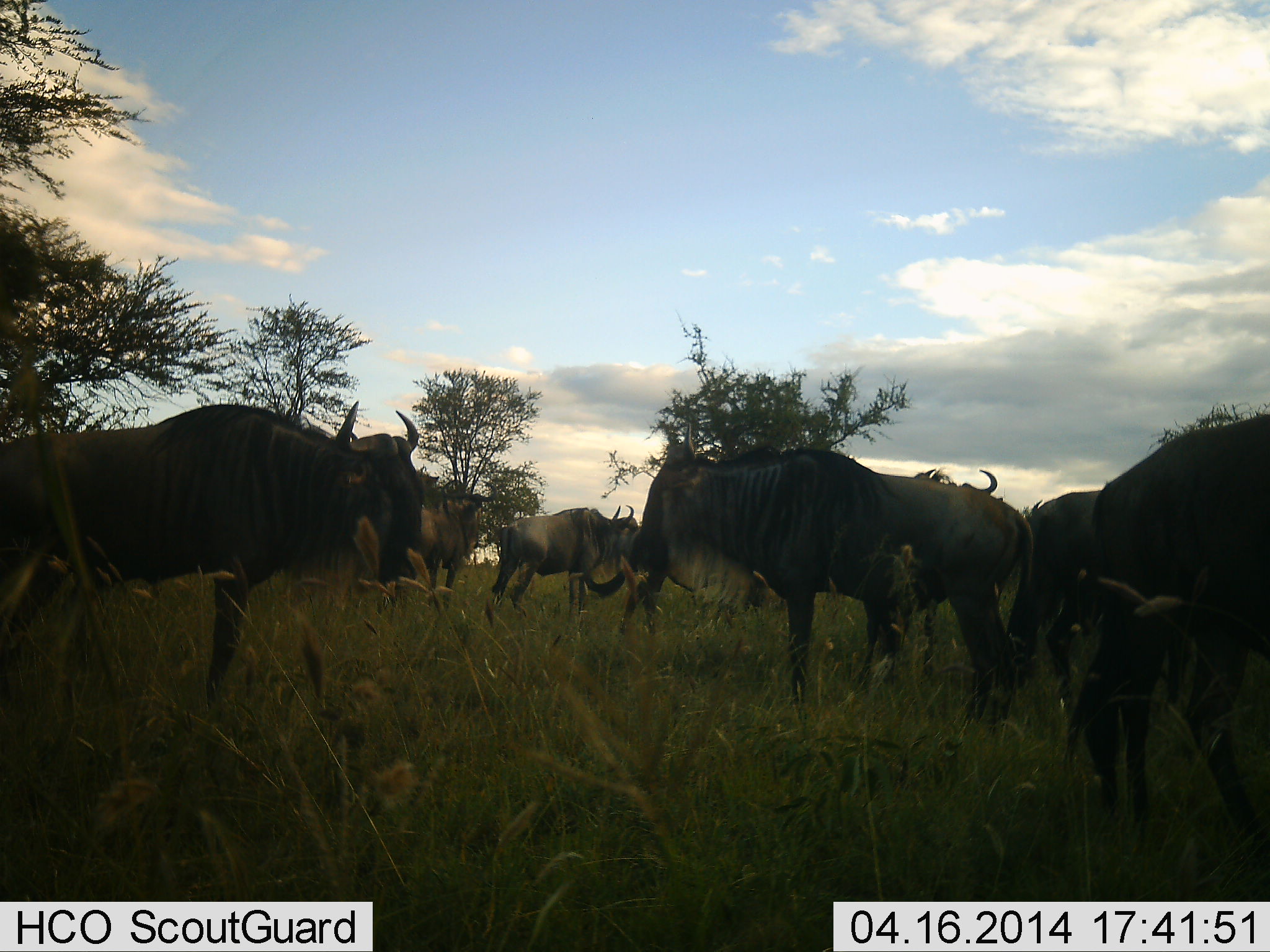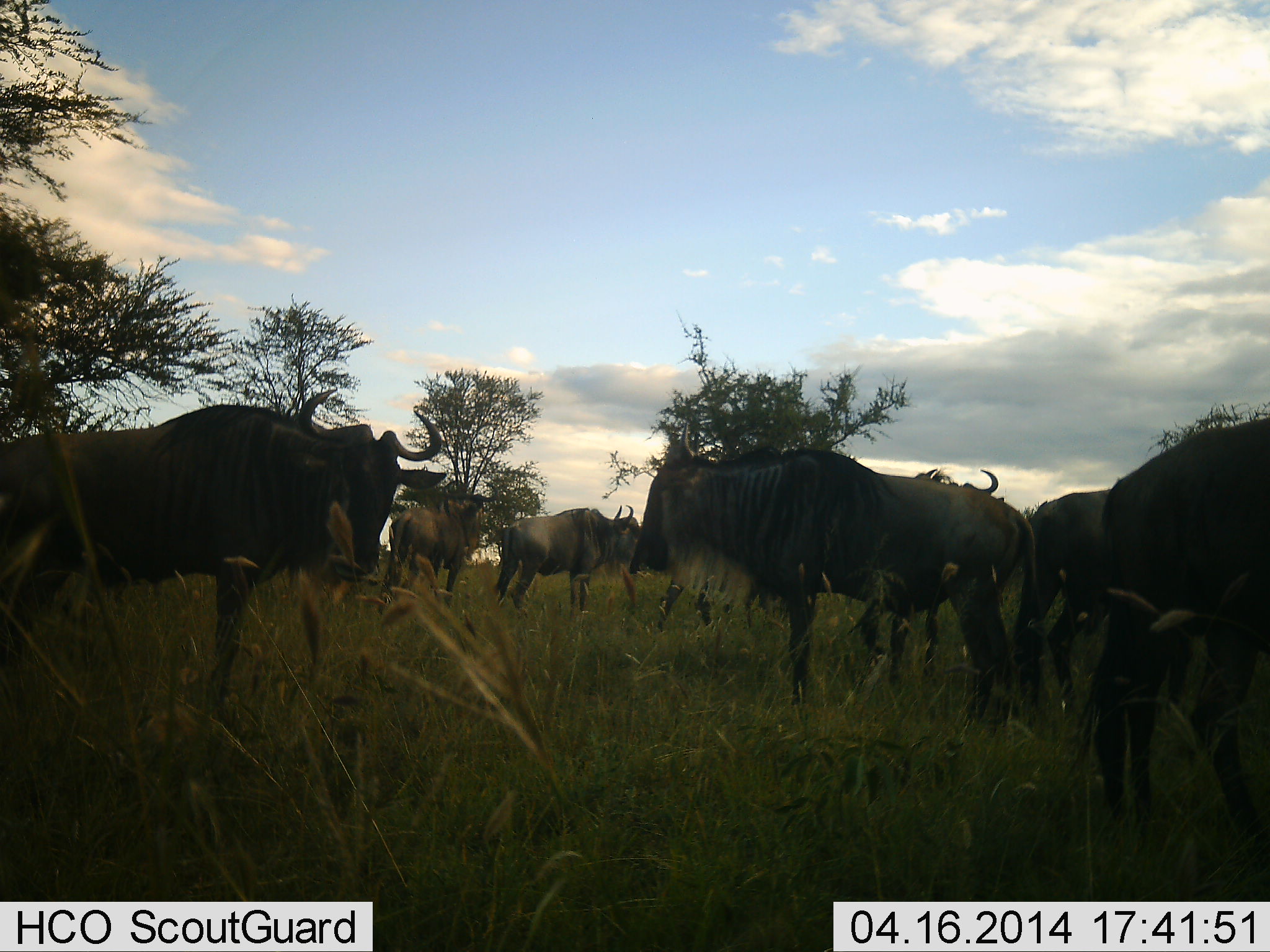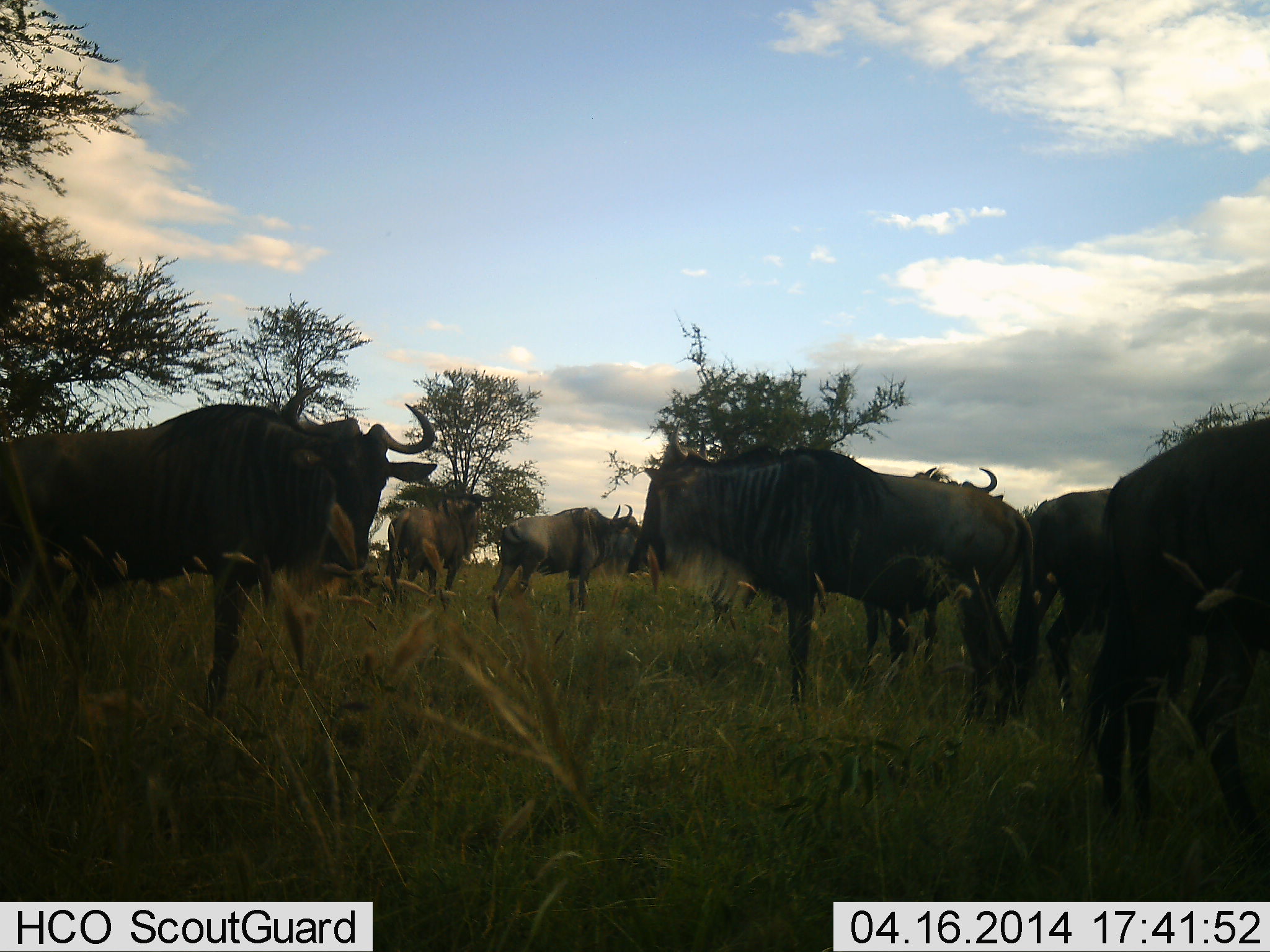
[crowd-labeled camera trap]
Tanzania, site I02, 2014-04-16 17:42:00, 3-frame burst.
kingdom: Animalia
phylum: Chordata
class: Mammalia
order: Artiodactyla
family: Bovidae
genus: Connochaetes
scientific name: Connochaetes taurinus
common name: blue wildebeest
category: wildebeest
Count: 7.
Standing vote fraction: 80%.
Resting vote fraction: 10%.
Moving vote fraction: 10%.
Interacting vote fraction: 0%.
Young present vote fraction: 0%.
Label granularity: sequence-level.